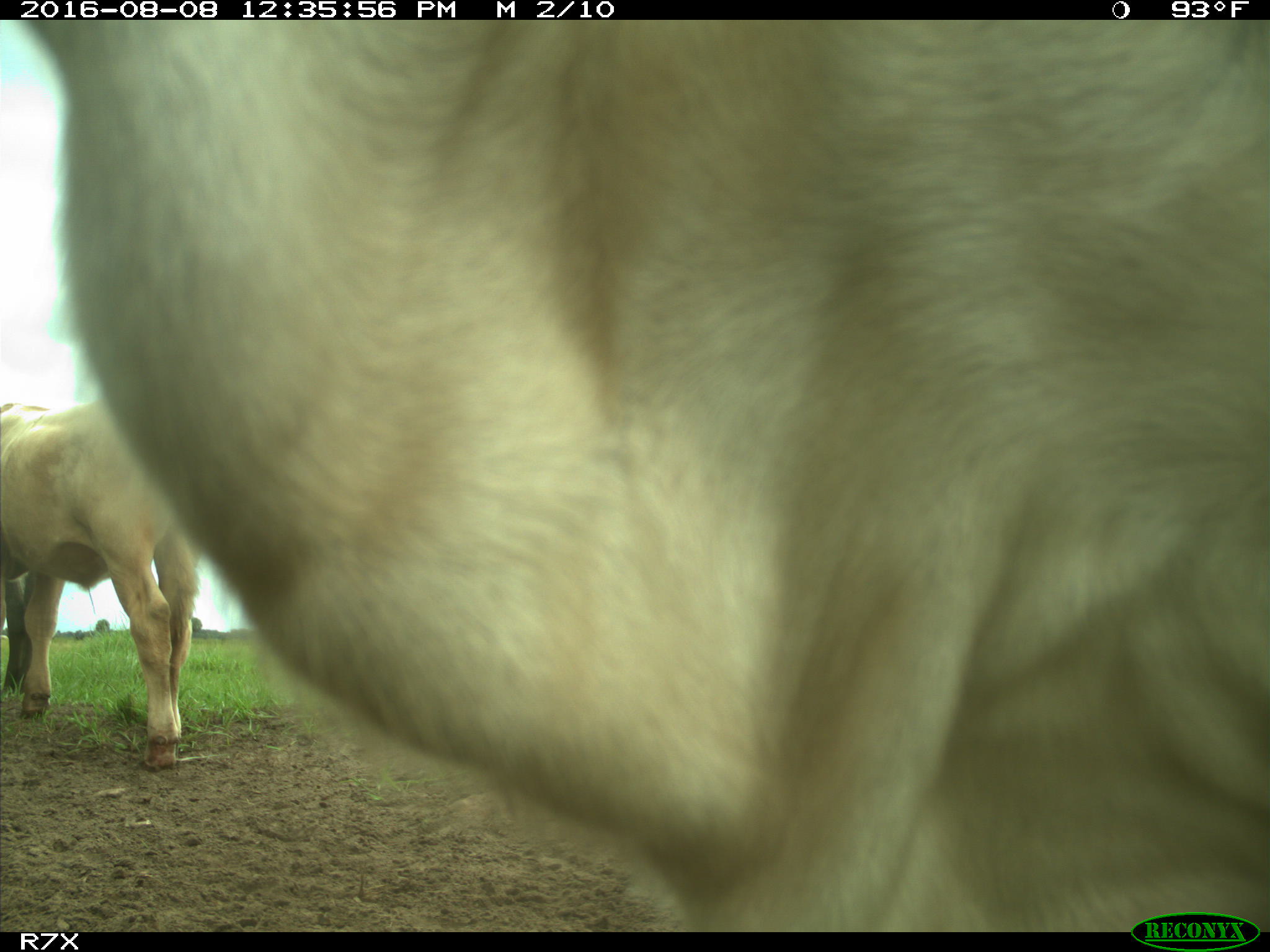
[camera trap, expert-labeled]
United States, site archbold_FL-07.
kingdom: Animalia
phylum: Chordata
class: Mammalia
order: Artiodactyla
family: Bovidae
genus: Bos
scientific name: Bos taurus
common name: domestic cow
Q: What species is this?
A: Bos taurus (domestic cow).